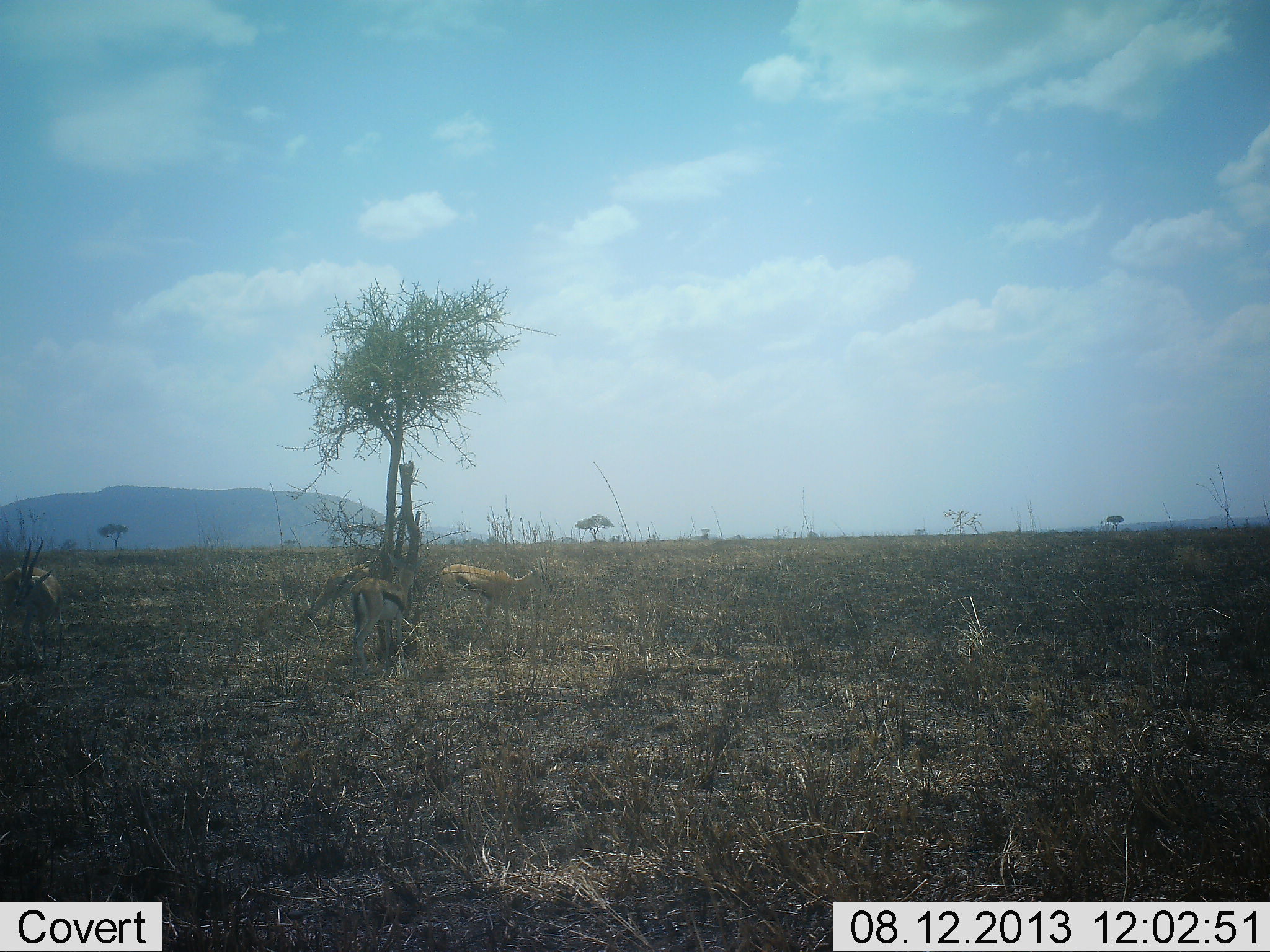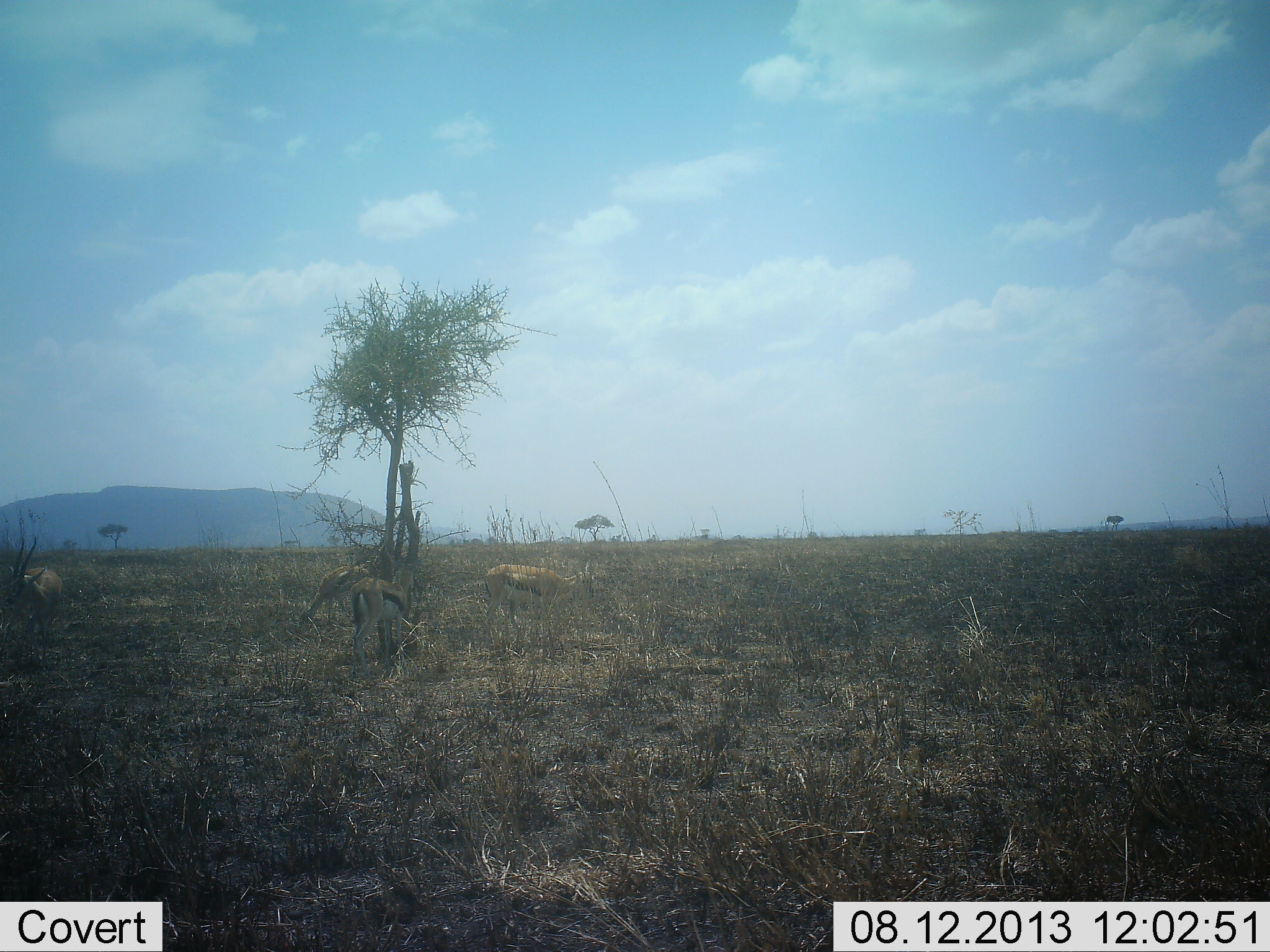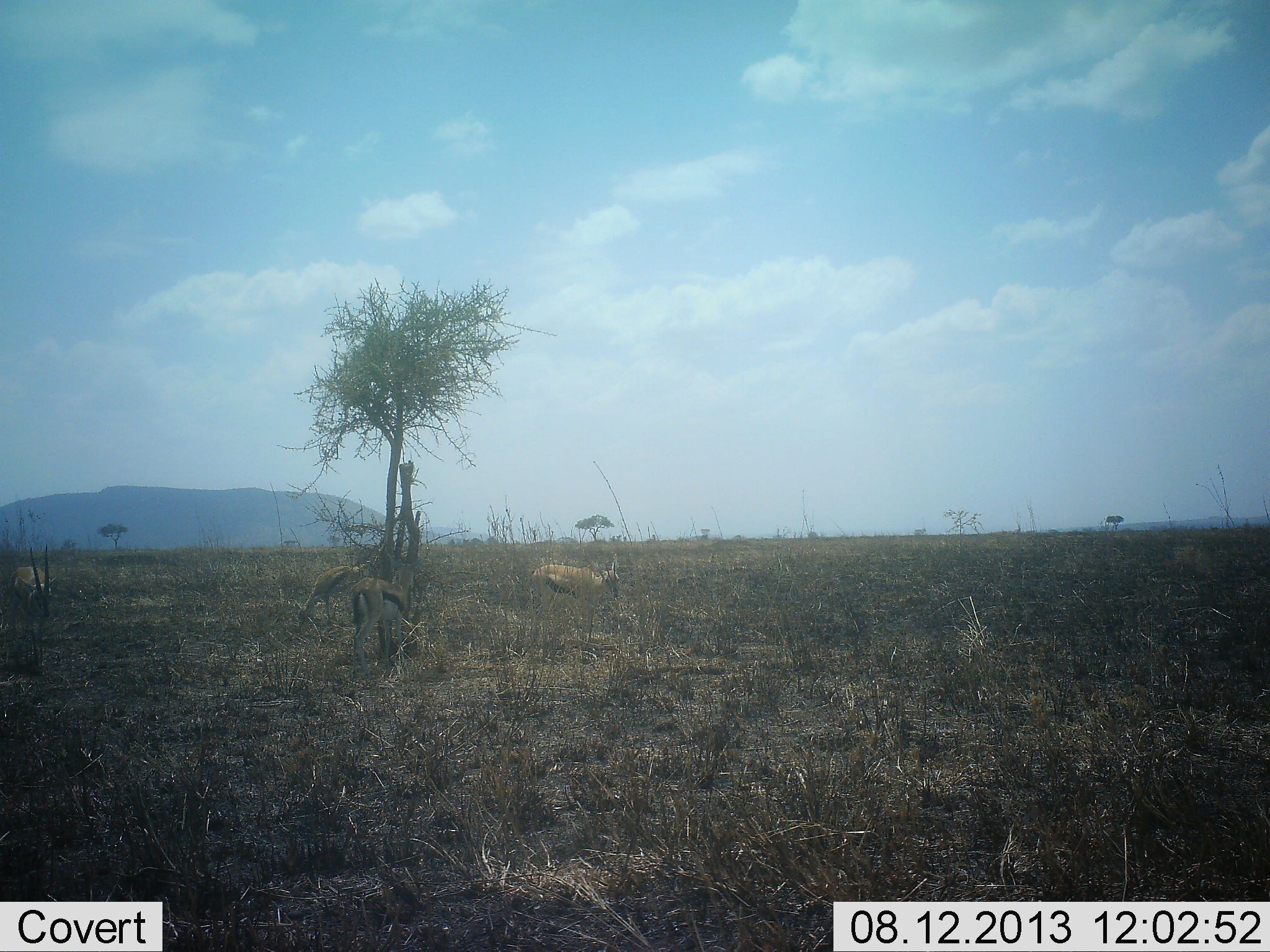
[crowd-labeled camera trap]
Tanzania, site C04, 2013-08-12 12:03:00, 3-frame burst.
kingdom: Animalia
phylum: Chordata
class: Mammalia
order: Artiodactyla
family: Bovidae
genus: Eudorcas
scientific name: Eudorcas thomsonii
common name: thomson's gazelle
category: gazellethomsons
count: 4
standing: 50%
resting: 0%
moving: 40%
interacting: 0%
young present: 0%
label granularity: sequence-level